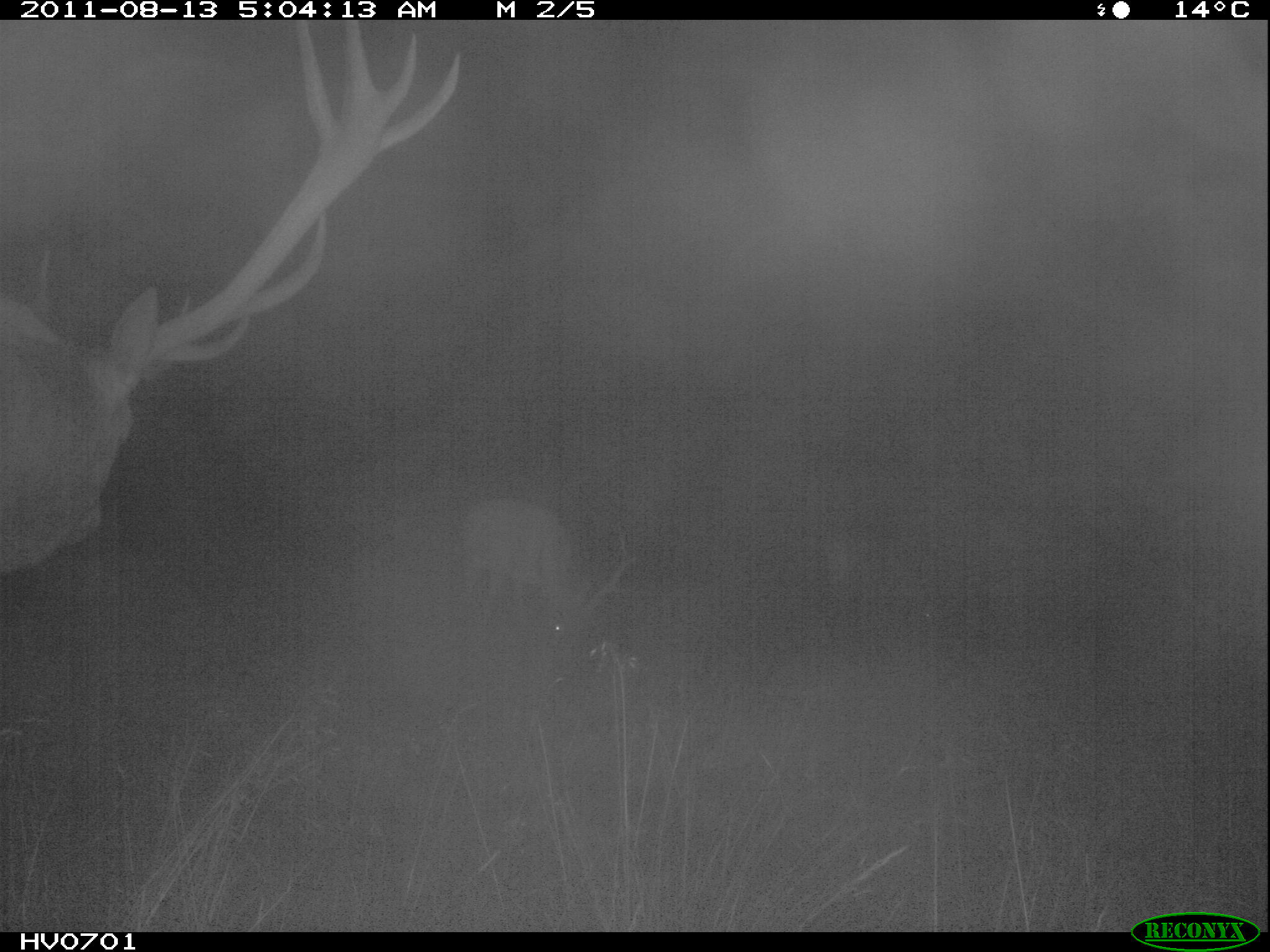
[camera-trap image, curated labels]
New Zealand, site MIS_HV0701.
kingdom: Animalia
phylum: Chordata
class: Mammalia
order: Artiodactyla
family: Cervidae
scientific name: Cervidae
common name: deer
Deer (Cervidae).